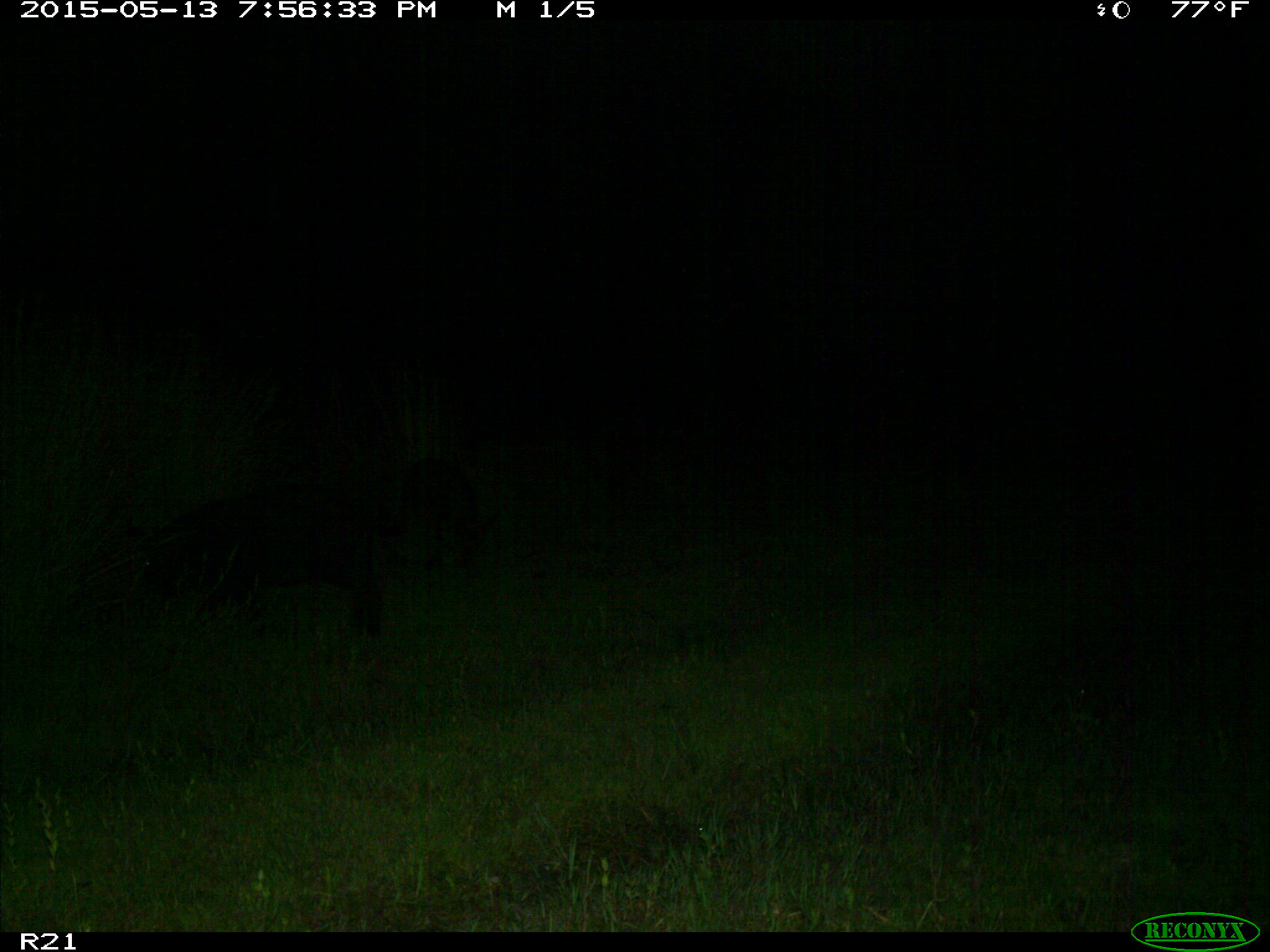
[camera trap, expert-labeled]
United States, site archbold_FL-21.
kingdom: Animalia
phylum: Chordata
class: Mammalia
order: Artiodactyla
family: Suidae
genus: Sus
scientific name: Sus scrofa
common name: wild boar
Sus scrofa (wild boar).